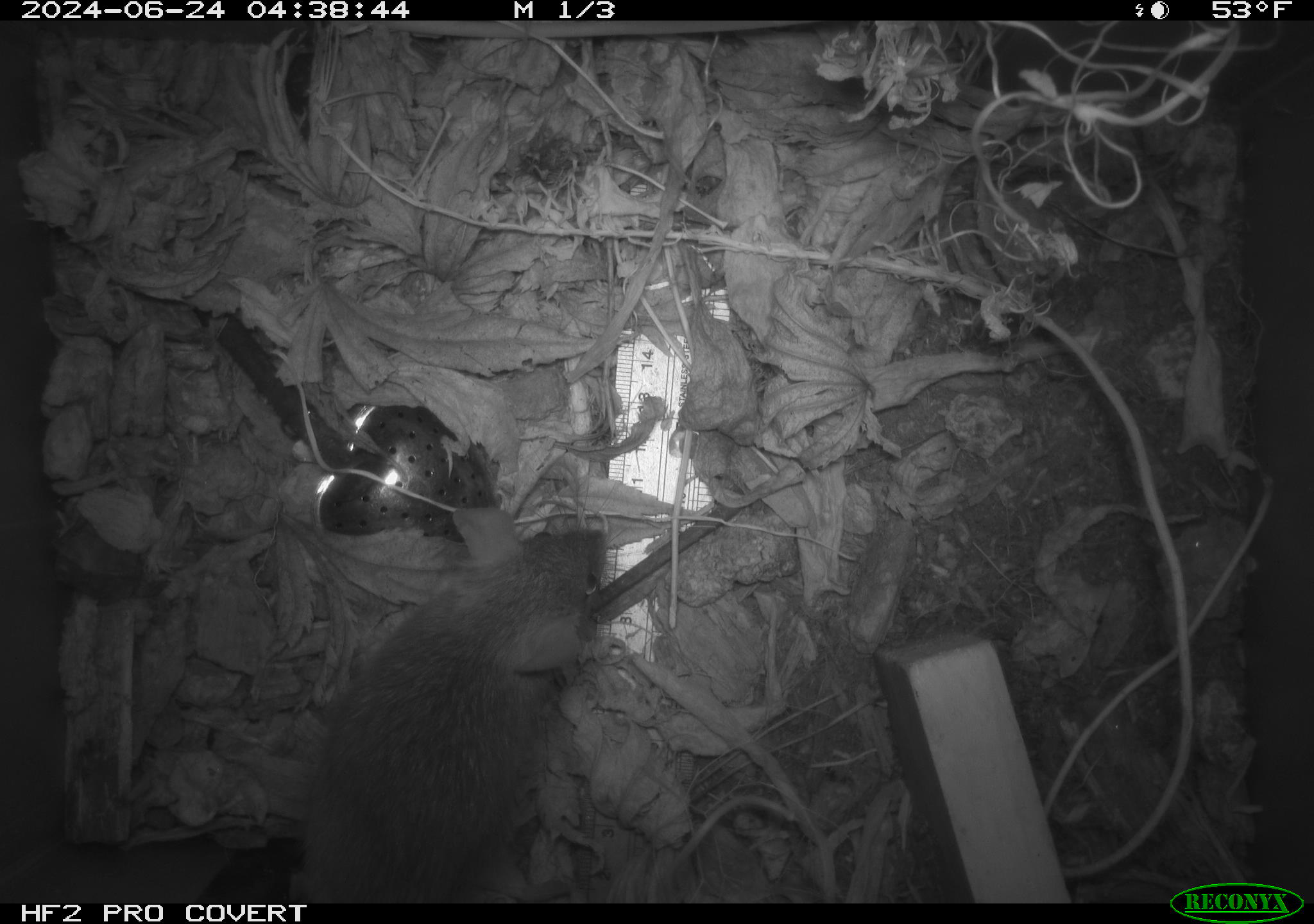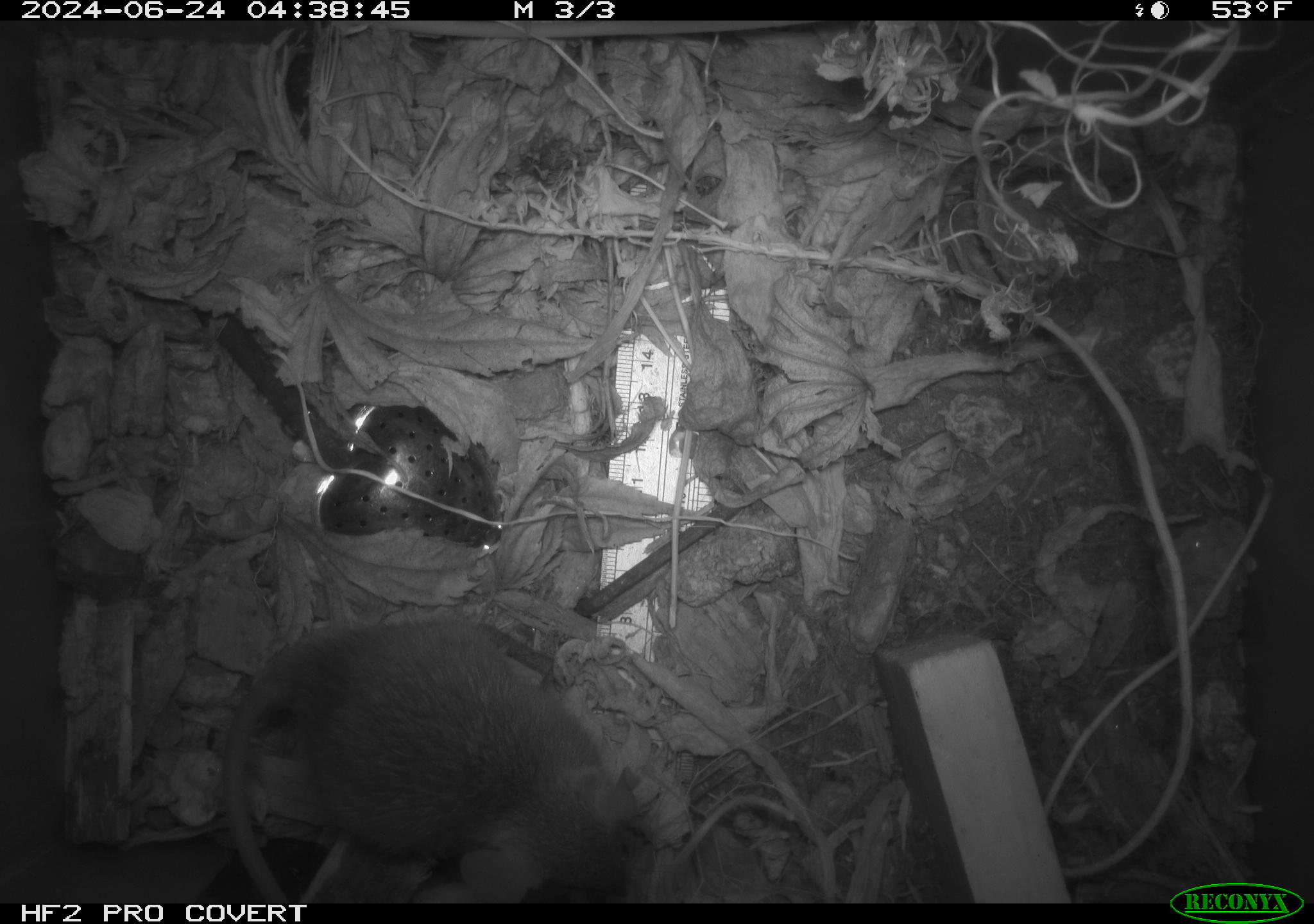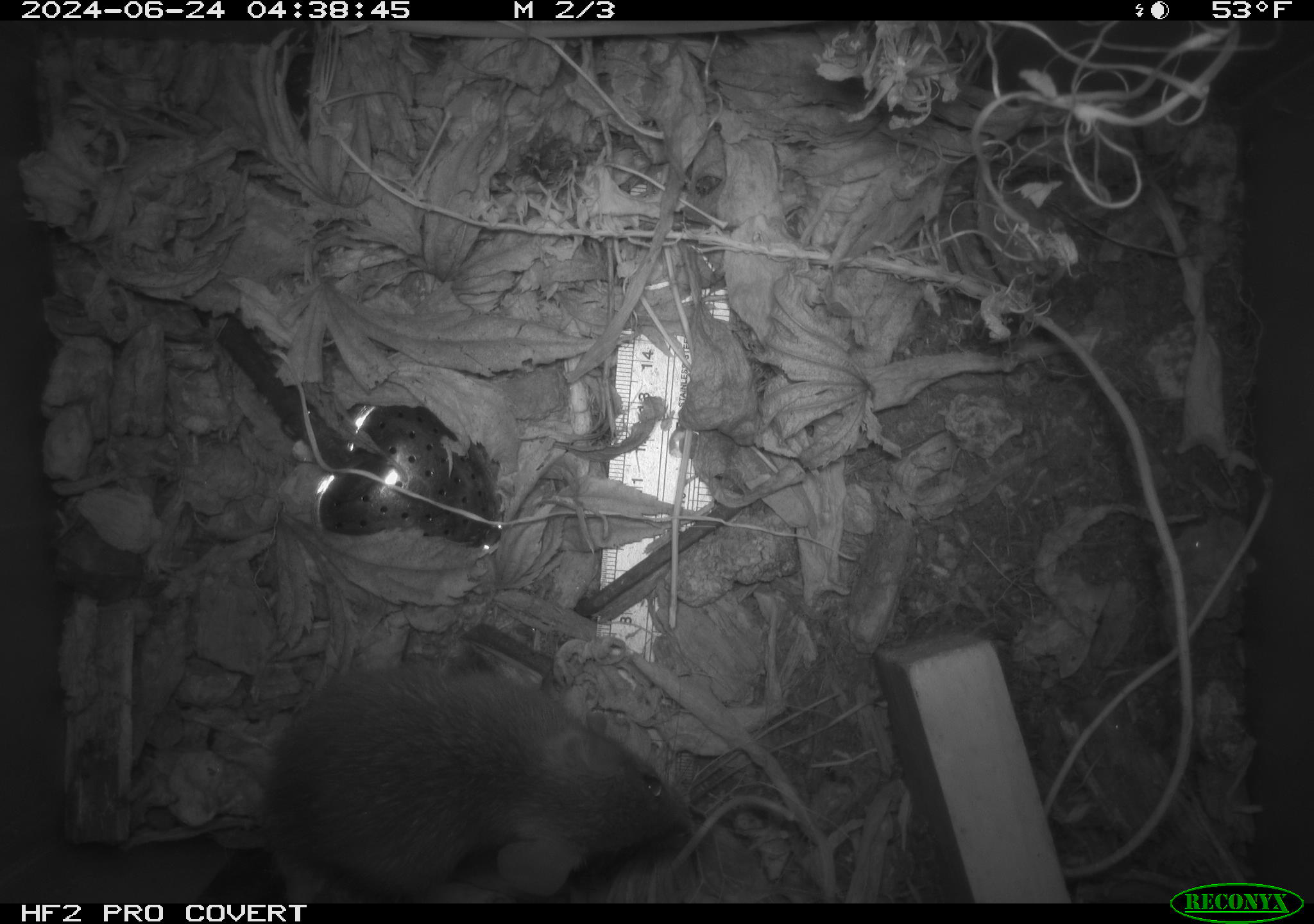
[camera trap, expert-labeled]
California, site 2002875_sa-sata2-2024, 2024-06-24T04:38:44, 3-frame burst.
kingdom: Animalia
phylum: Chordata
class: Mammalia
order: Rodentia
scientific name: Rodentia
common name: mouse species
Mouse species (Rodentia).